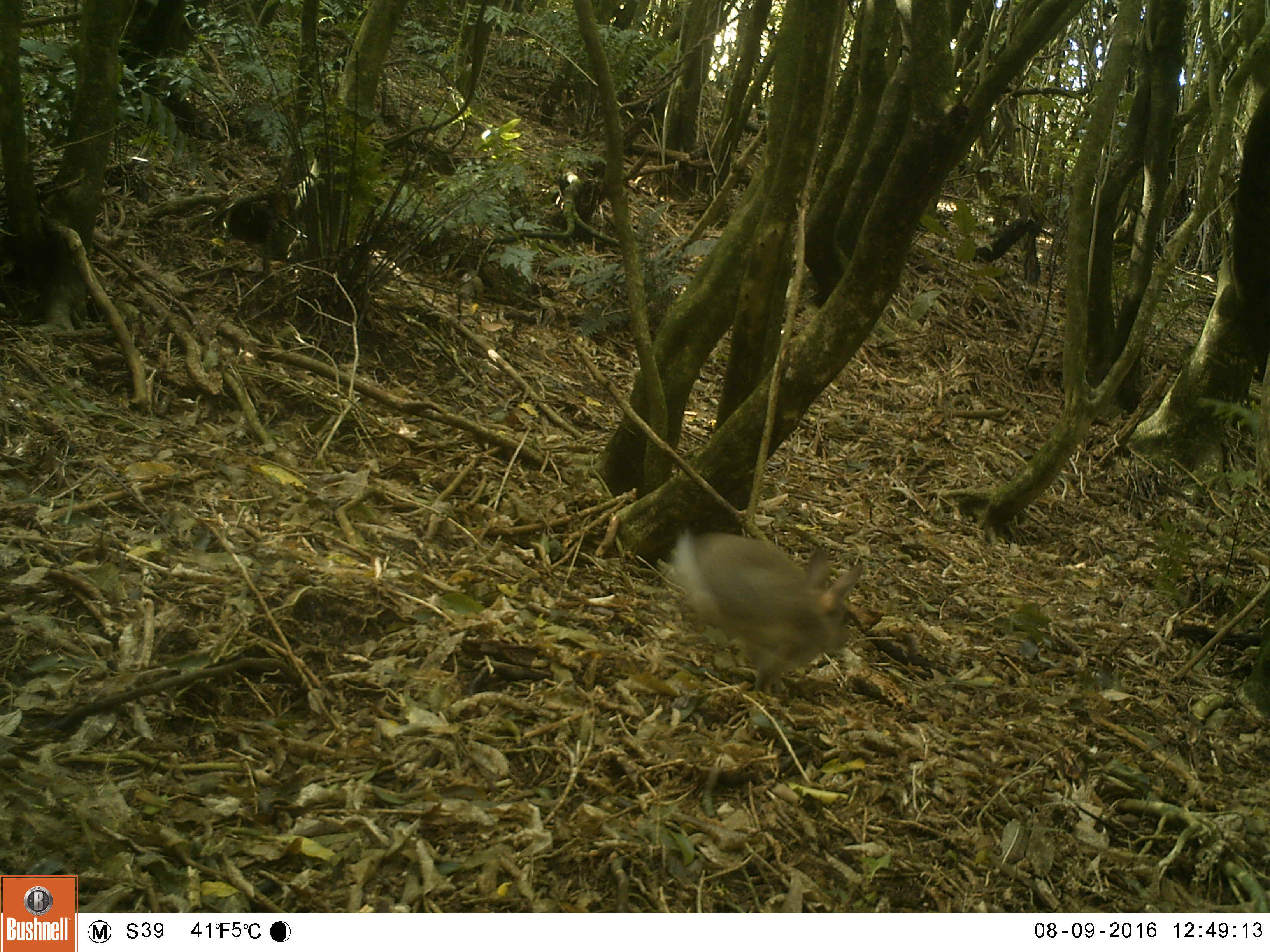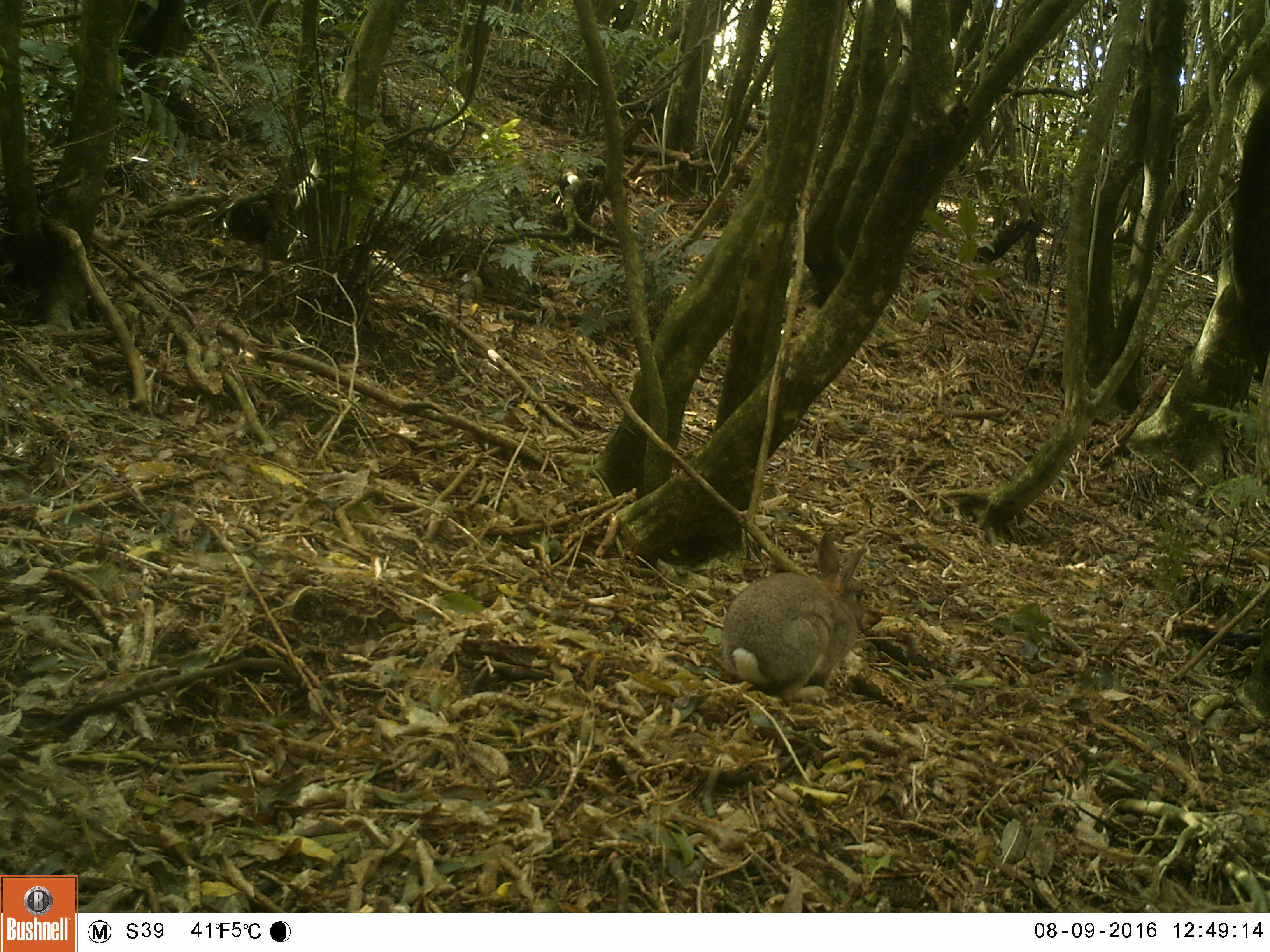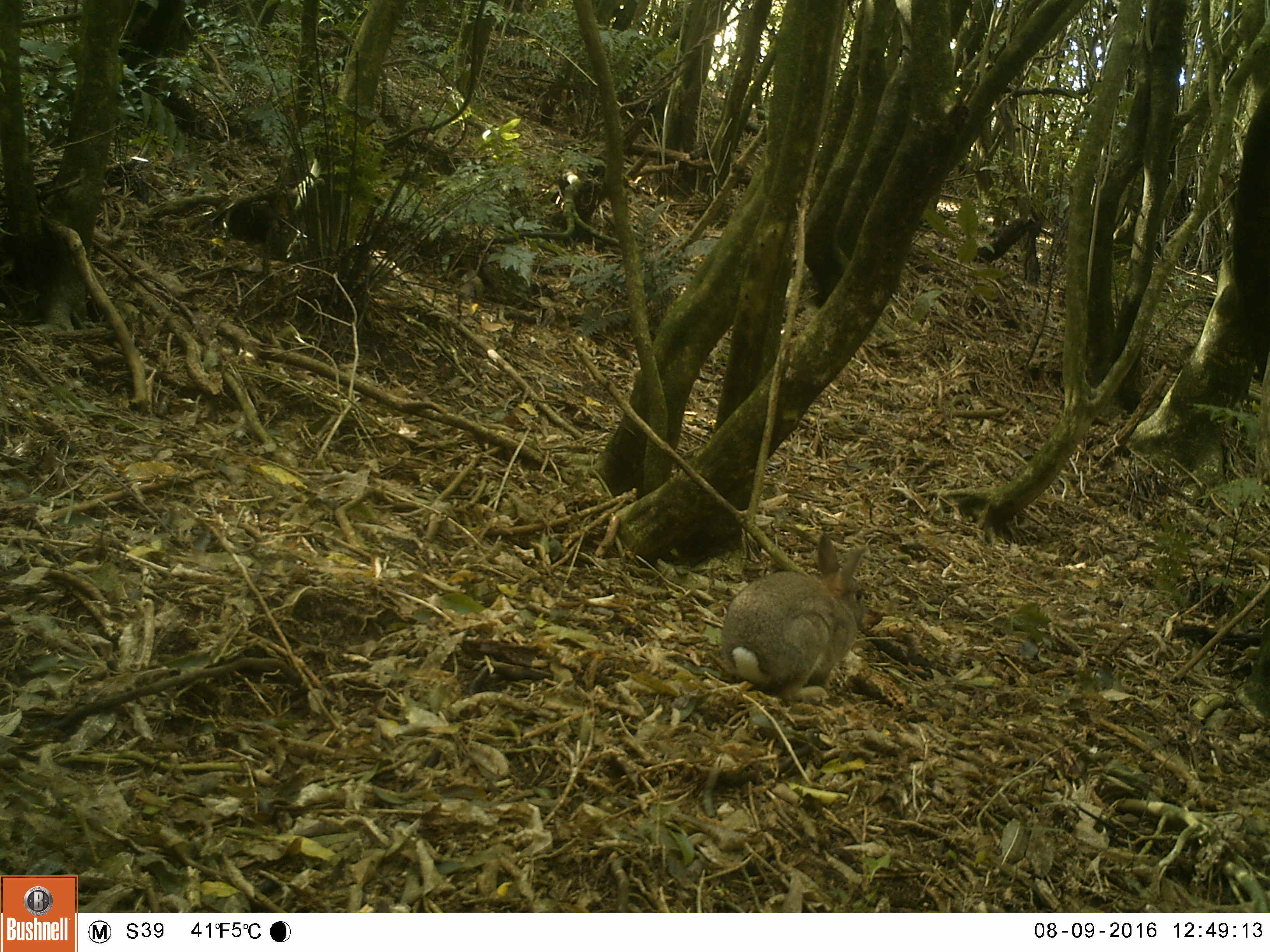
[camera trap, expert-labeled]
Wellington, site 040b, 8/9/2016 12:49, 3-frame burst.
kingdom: Animalia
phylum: Chordata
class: Mammalia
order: Lagomorpha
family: Leporidae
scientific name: Leporidae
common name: rabbit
Rabbit (Leporidae).